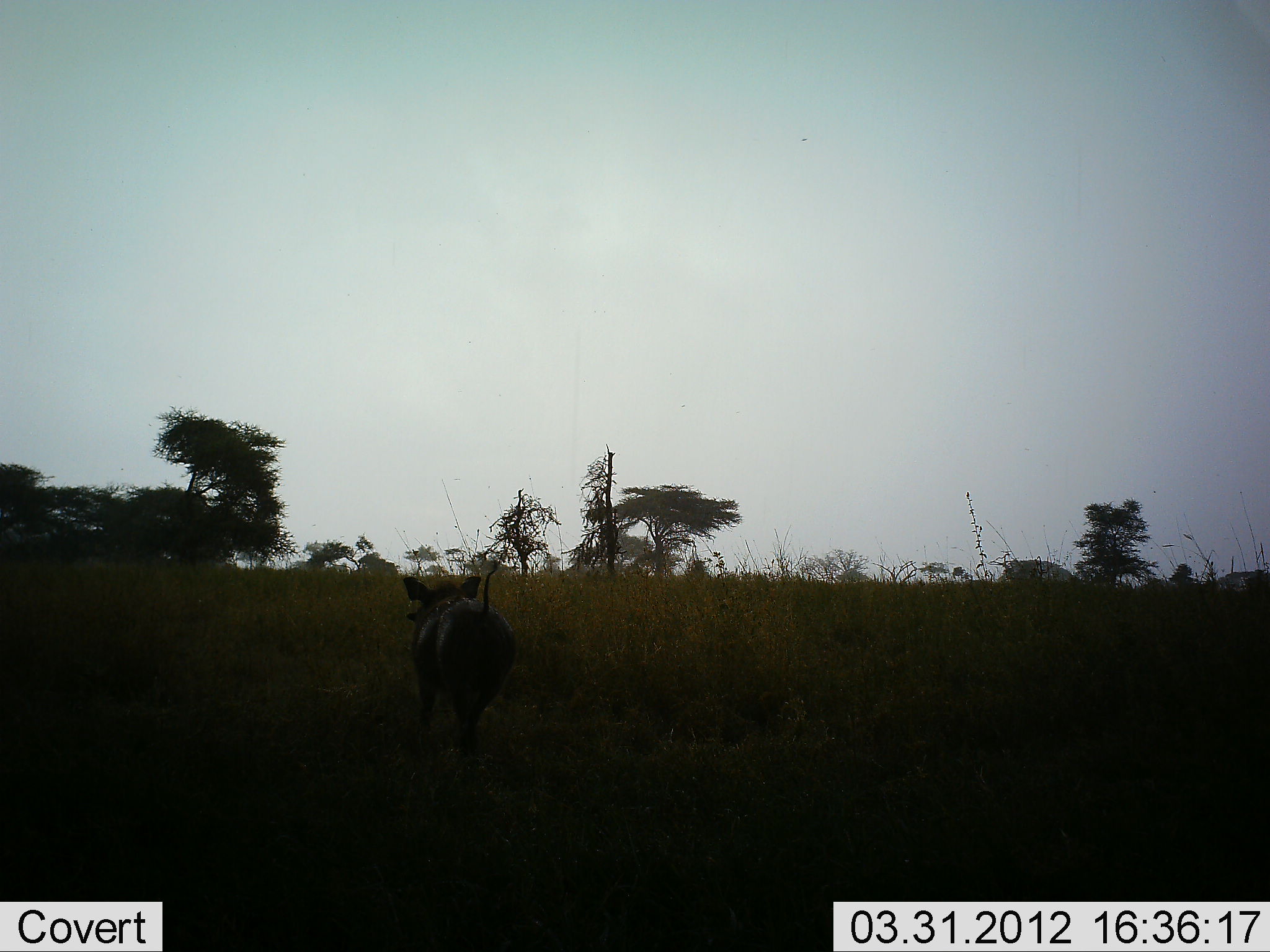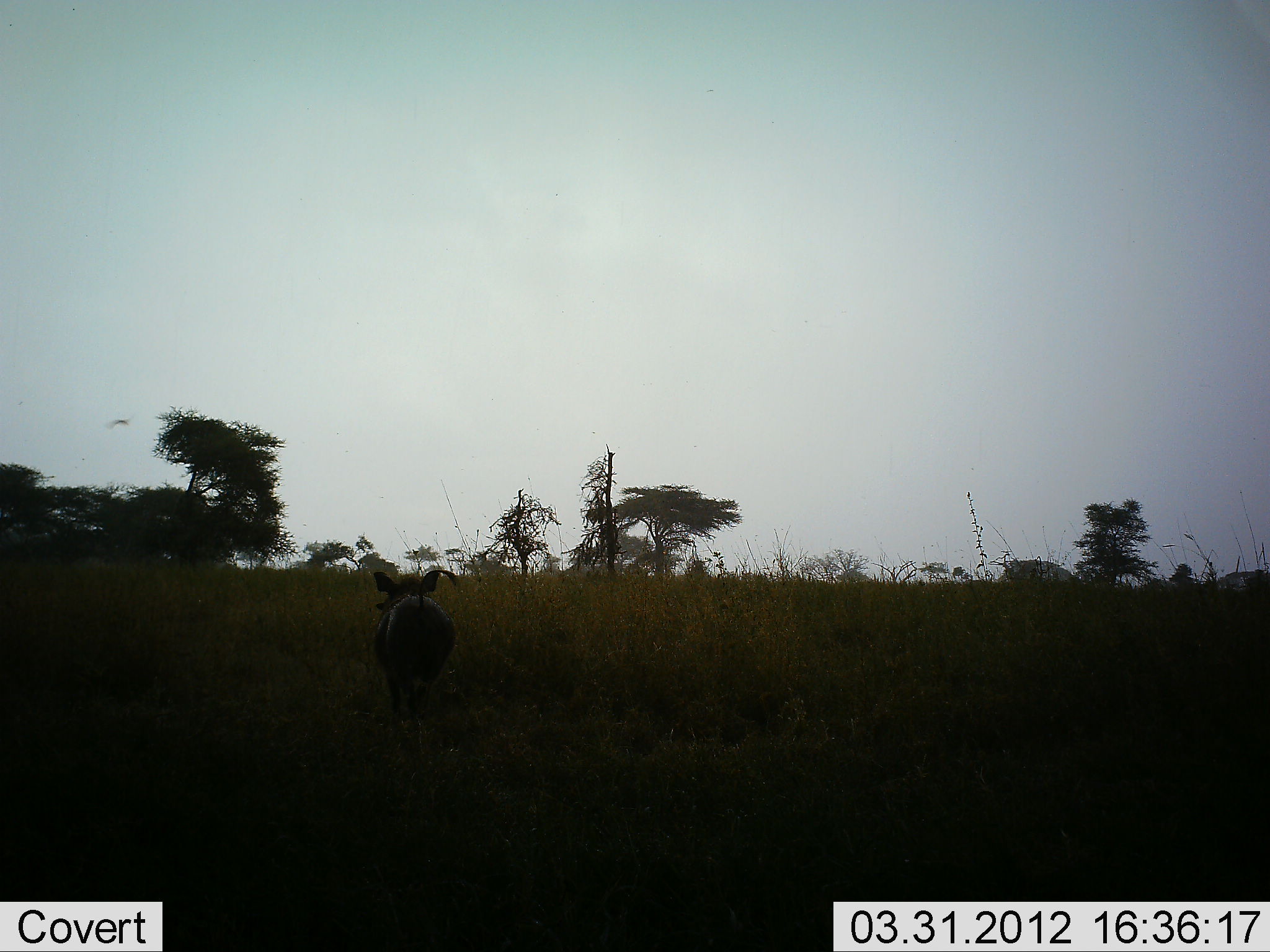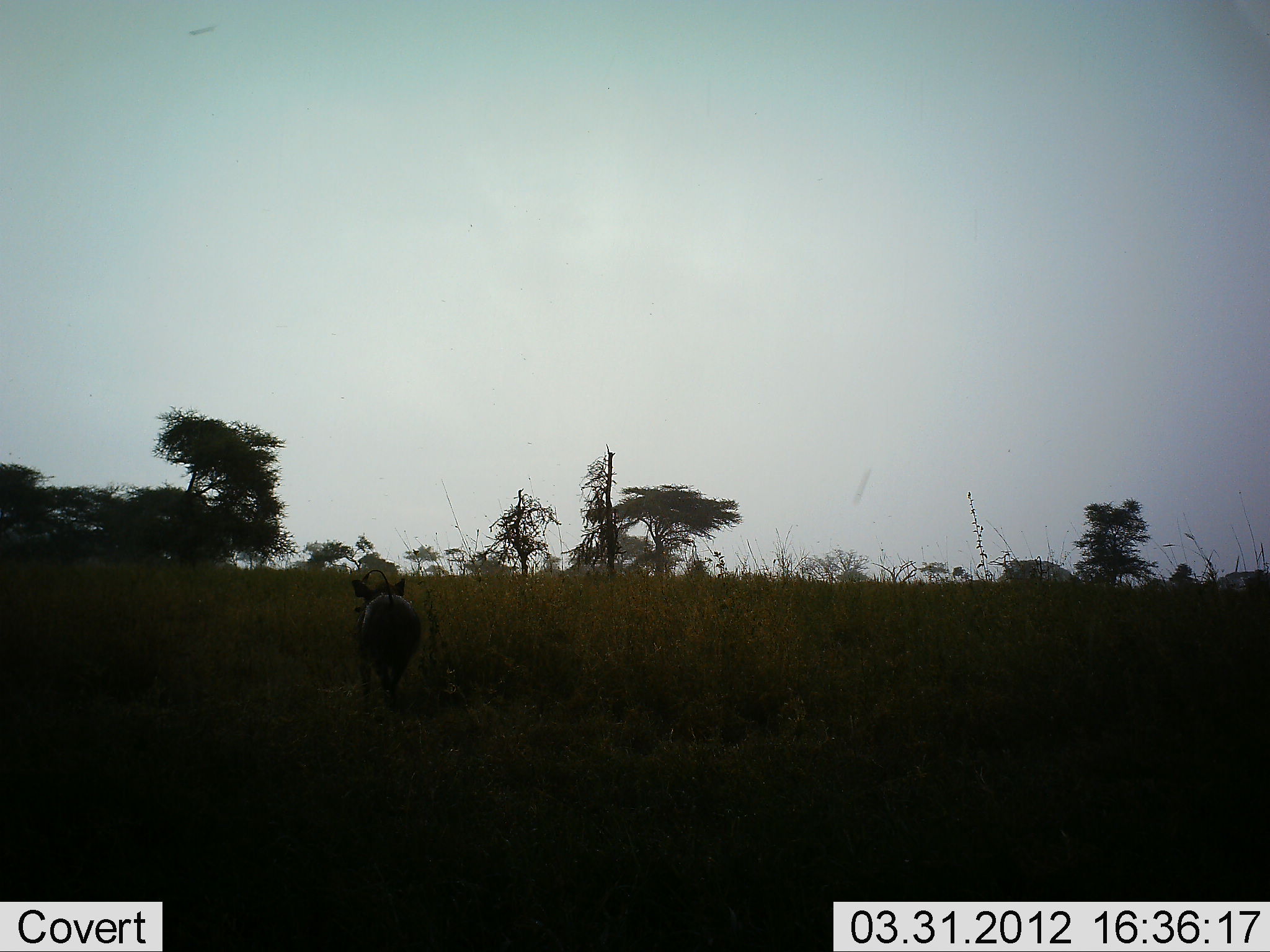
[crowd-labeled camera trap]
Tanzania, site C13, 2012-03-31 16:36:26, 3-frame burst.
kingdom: Animalia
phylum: Chordata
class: Mammalia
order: Artiodactyla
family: Suidae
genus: Phacochoerus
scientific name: Phacochoerus africanus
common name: warthog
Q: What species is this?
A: Warthog (Phacochoerus africanus).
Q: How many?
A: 1.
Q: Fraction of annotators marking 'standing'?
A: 0%.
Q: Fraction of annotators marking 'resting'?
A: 0%.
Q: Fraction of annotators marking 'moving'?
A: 100%.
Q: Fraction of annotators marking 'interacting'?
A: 0%.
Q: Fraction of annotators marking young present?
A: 0%.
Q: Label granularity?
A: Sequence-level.